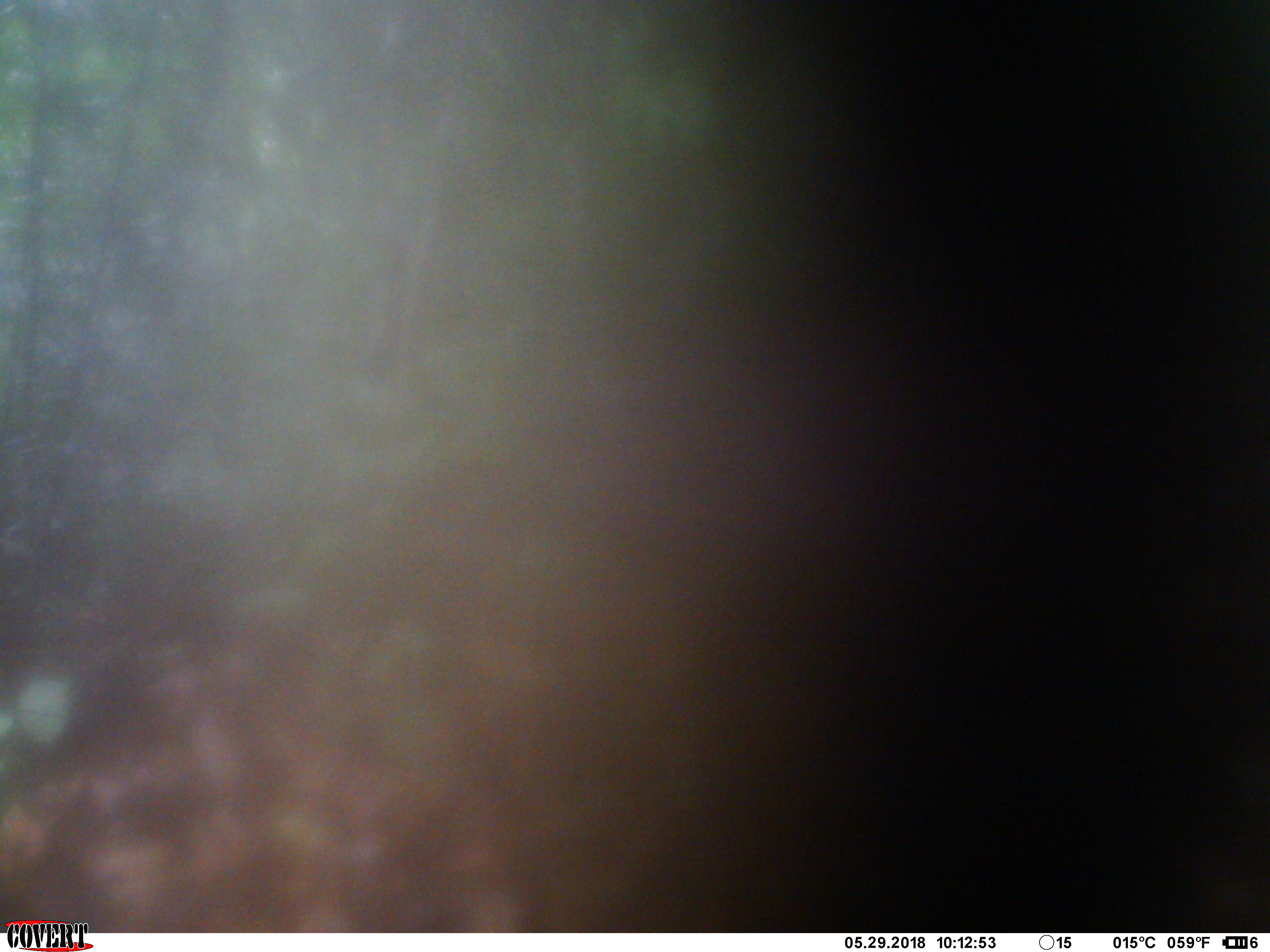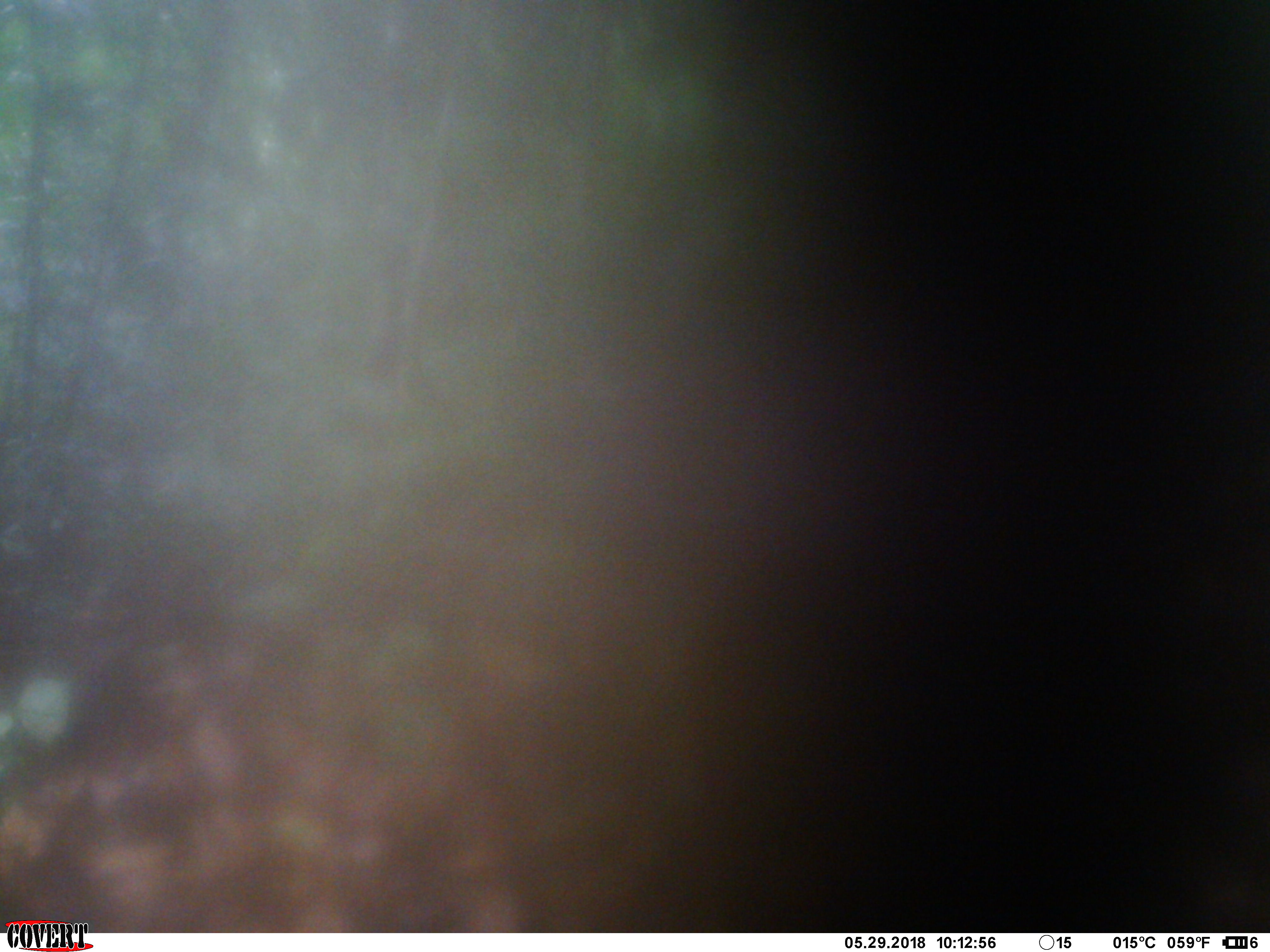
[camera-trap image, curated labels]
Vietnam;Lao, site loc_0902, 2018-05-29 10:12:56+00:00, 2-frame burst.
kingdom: Animalia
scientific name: Animalia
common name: animal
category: unidentified animal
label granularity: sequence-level